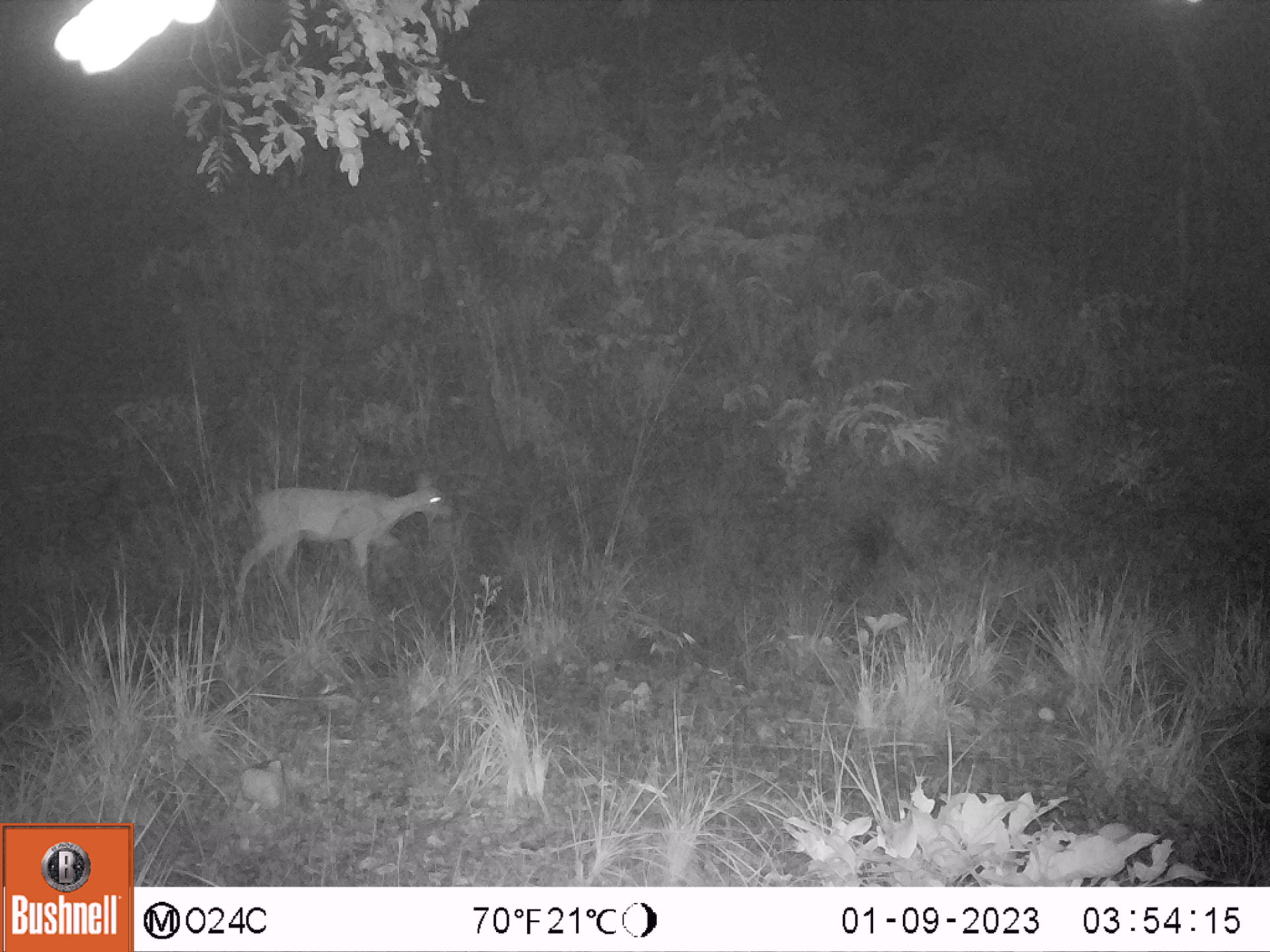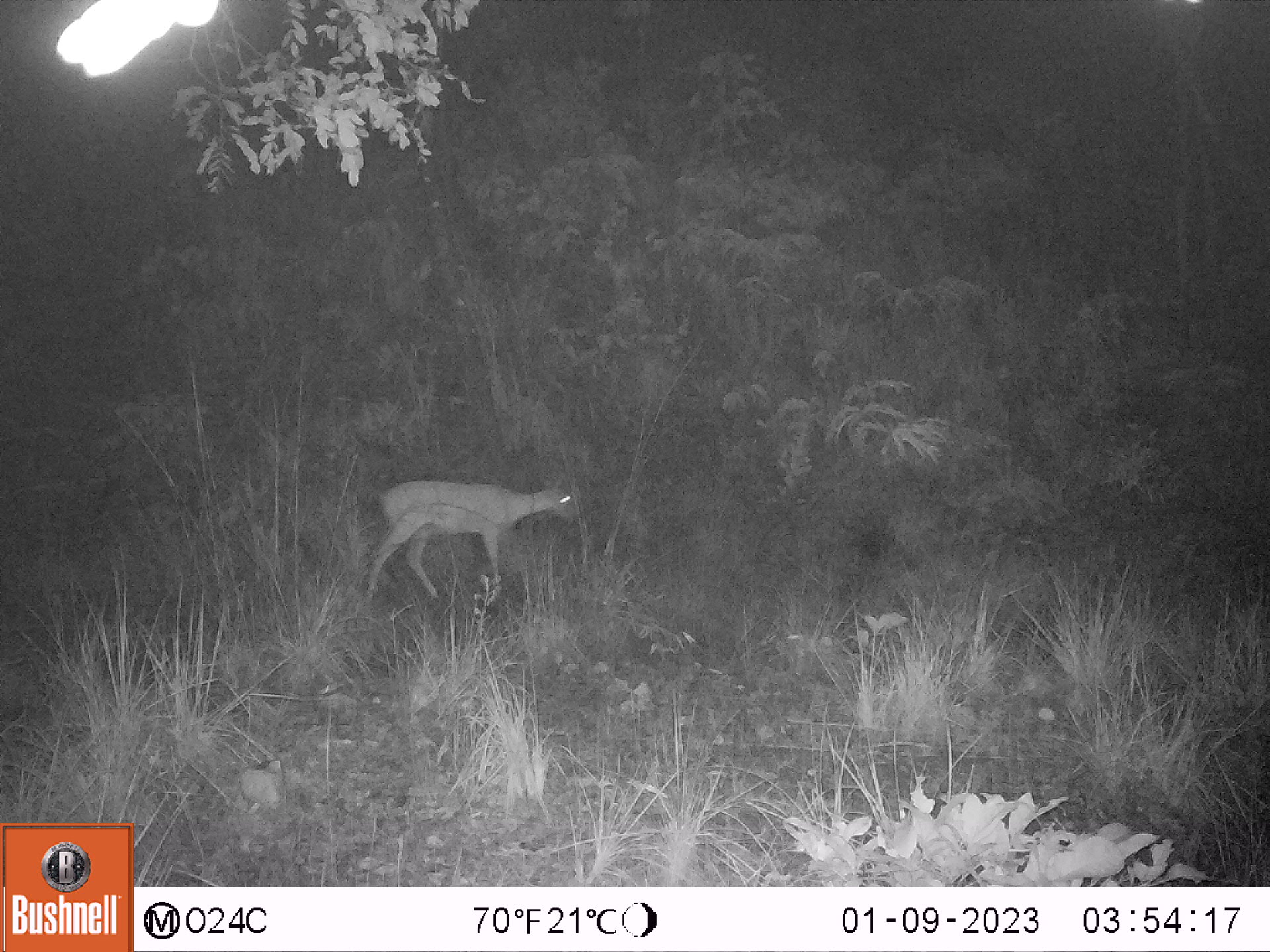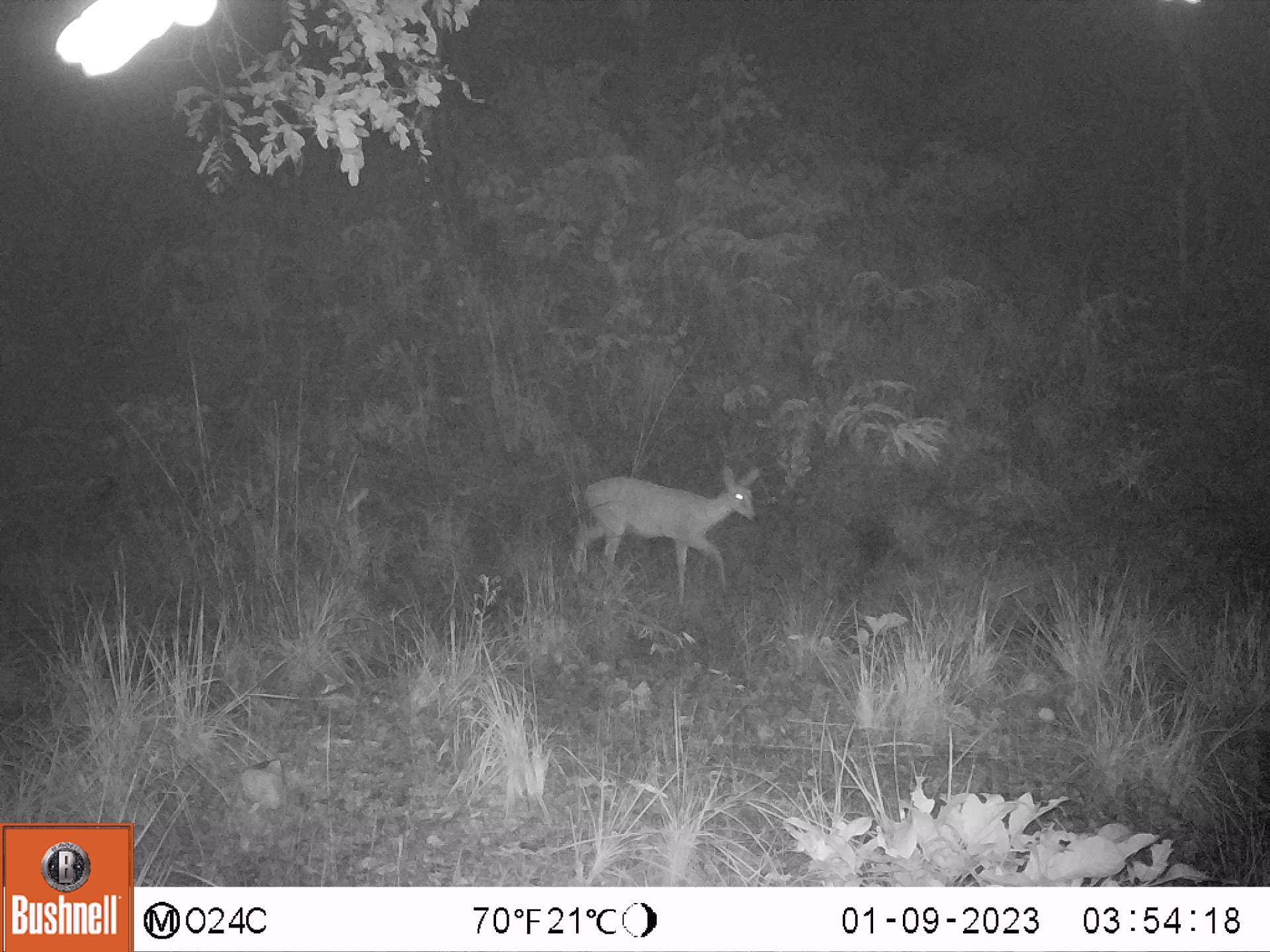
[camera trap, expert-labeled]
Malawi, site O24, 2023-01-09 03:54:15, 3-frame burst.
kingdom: Animalia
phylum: Chordata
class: Mammalia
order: Artiodactyla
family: Bovidae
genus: Sylvicapra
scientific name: Sylvicapra grimmia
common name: common duiker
Common duiker (Sylvicapra grimmia), count 1.